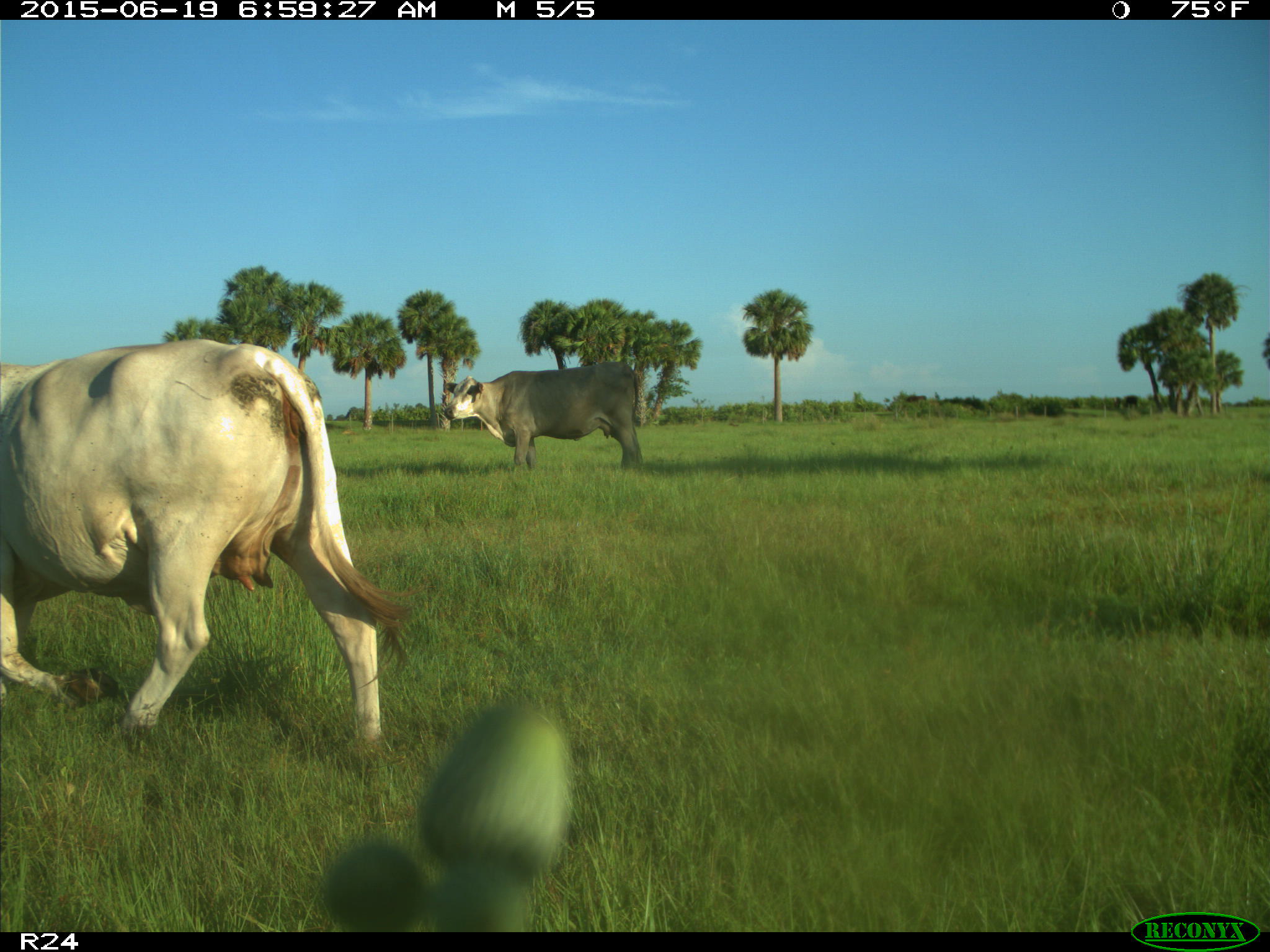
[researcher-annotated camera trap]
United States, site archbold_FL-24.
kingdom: Animalia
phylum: Chordata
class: Mammalia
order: Artiodactyla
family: Bovidae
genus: Bos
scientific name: Bos taurus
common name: domestic cow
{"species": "Bos taurus (domestic cow)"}